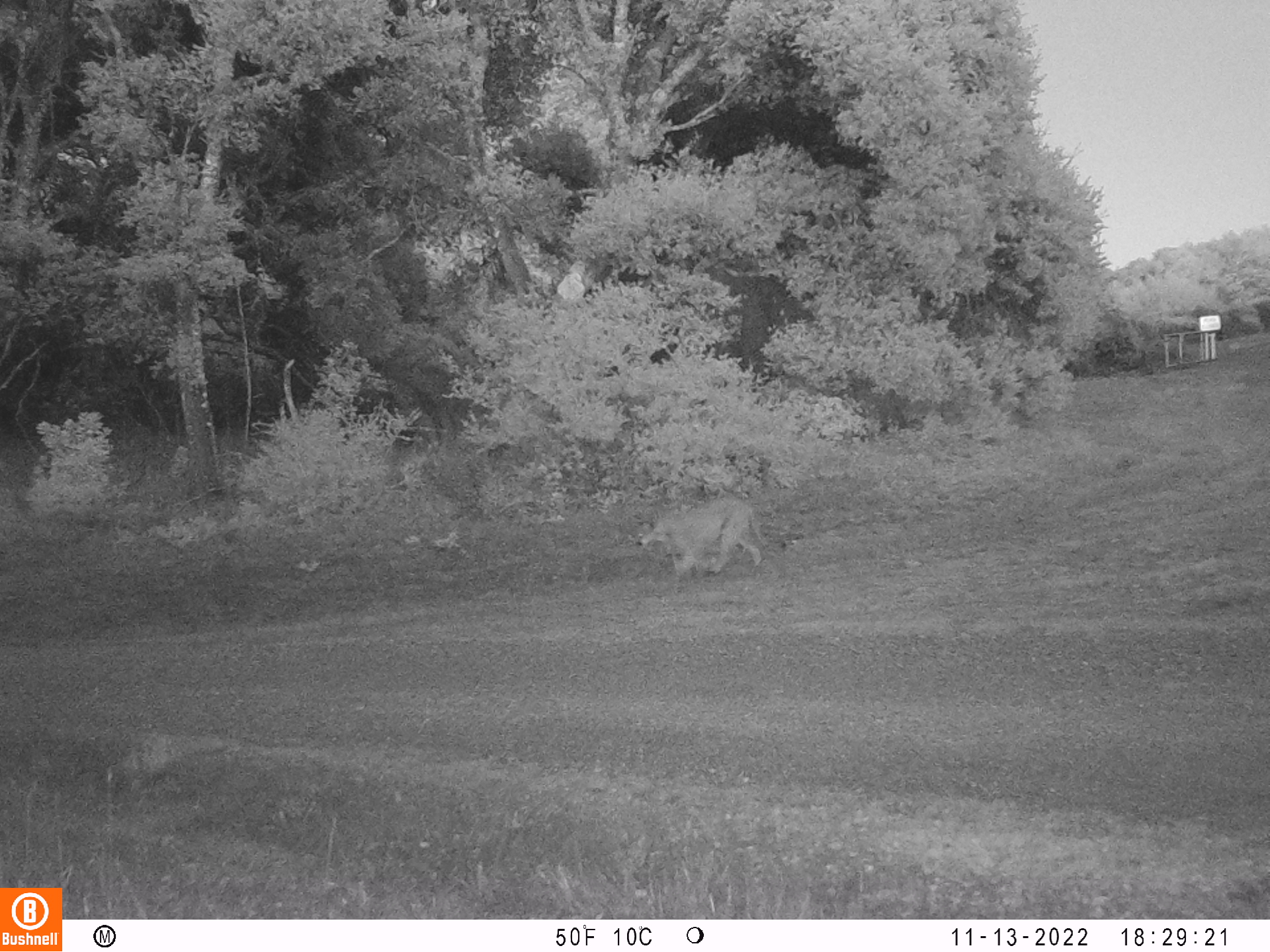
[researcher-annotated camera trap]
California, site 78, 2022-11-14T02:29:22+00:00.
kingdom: Animalia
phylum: Chordata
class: Mammalia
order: Carnivora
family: Felidae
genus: Puma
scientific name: Puma concolor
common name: puma